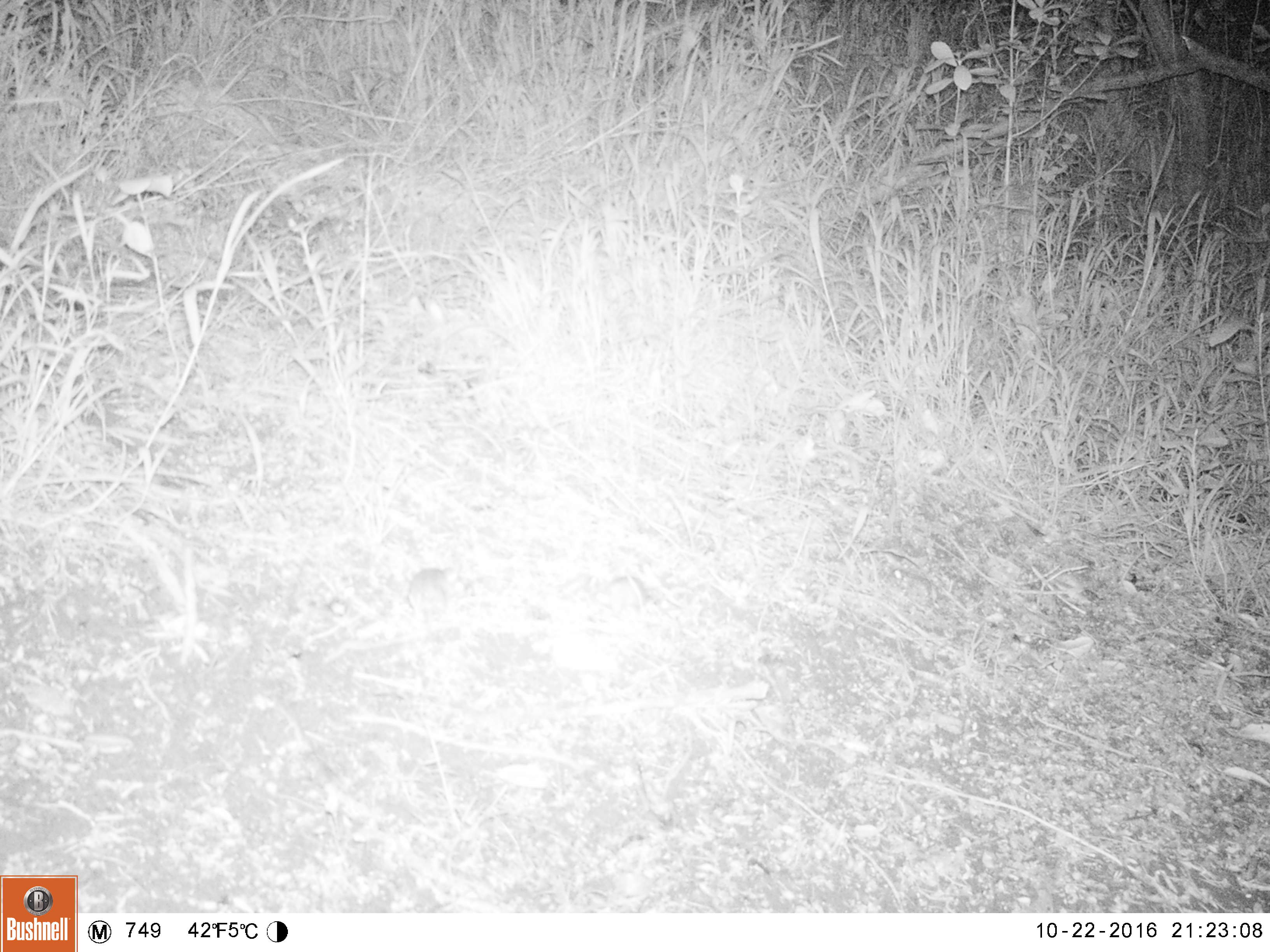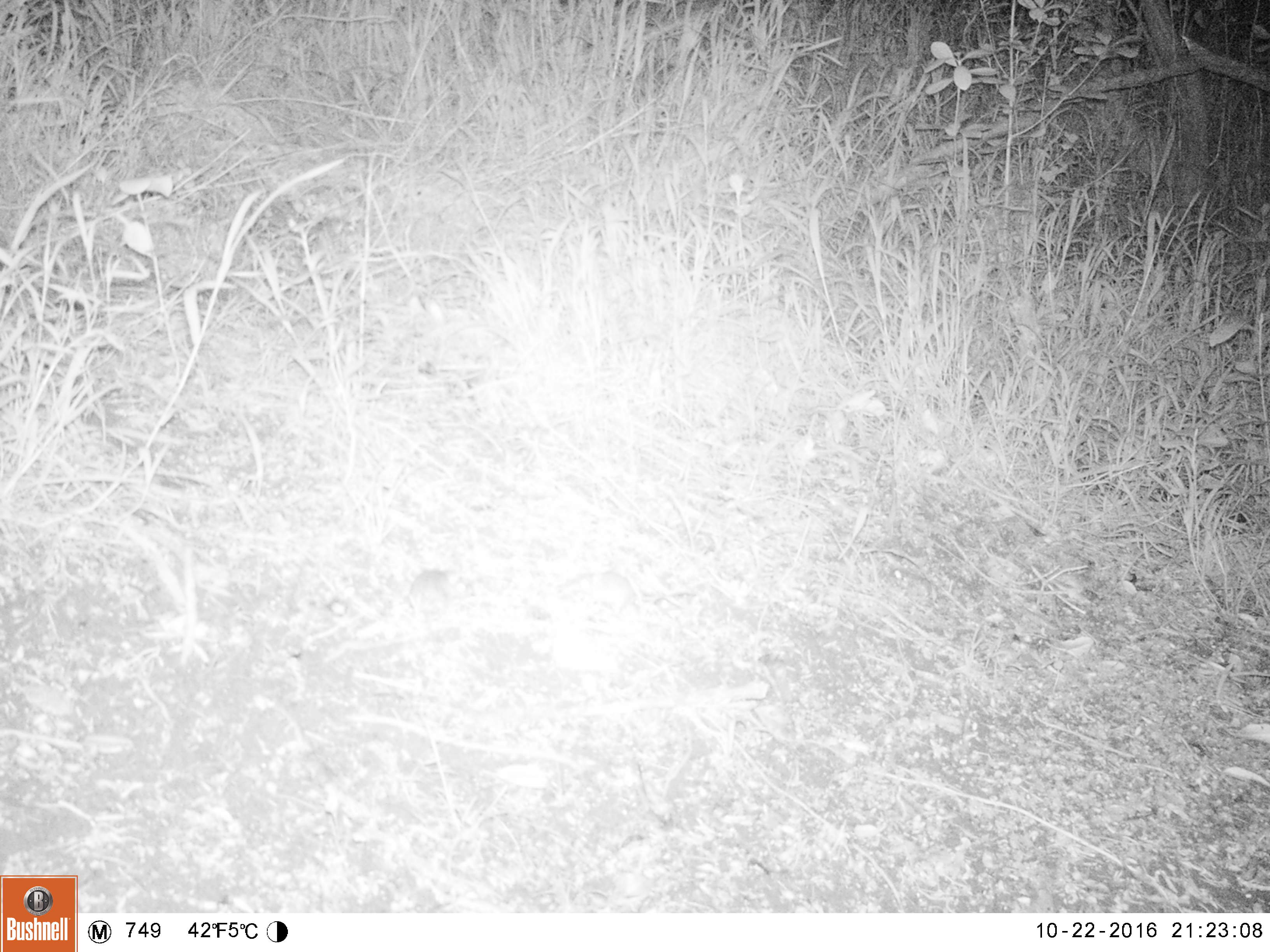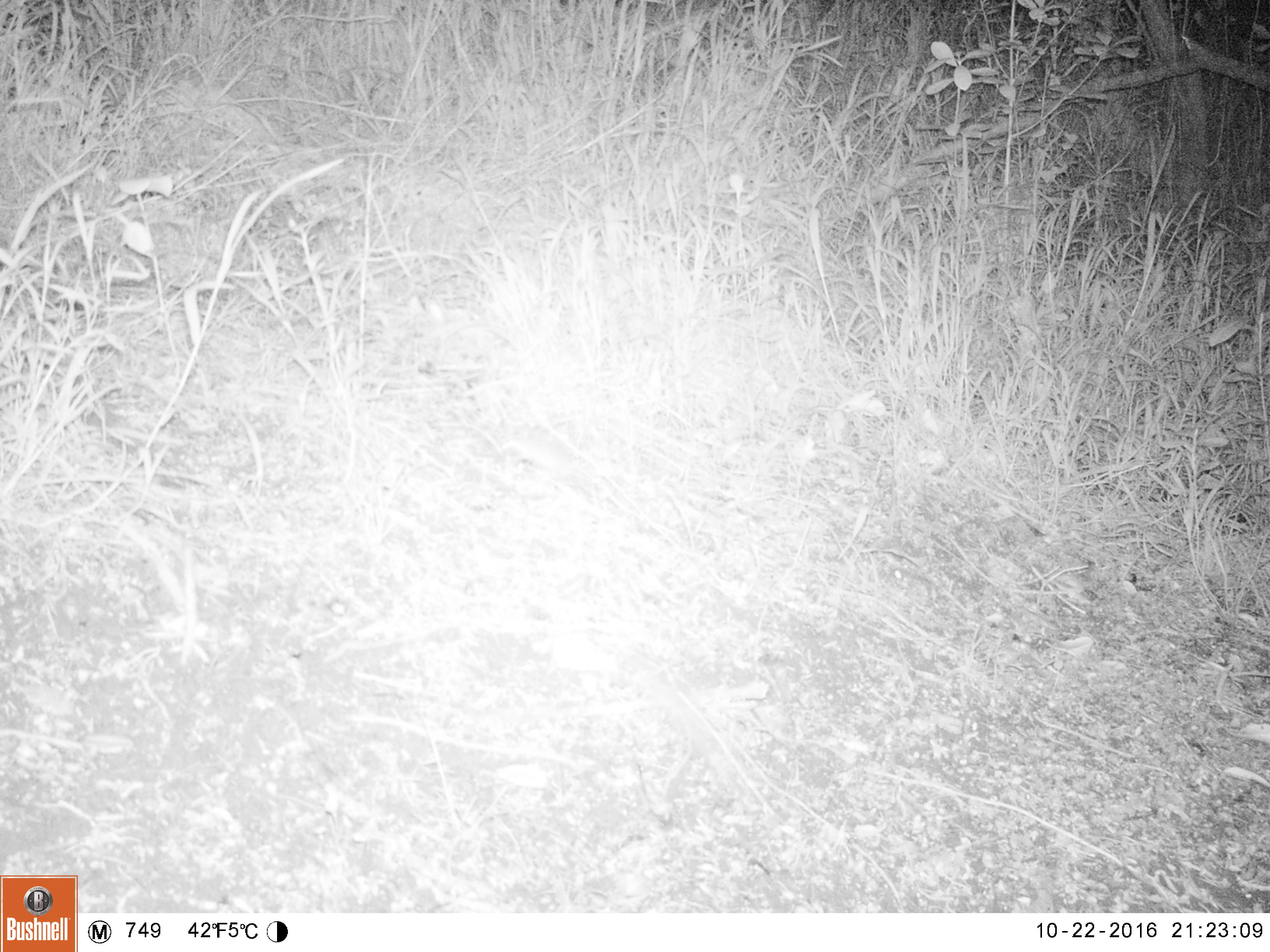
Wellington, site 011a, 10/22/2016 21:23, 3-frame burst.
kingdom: Animalia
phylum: Chordata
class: Mammalia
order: Rodentia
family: Muridae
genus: Mus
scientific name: Mus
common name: mouse